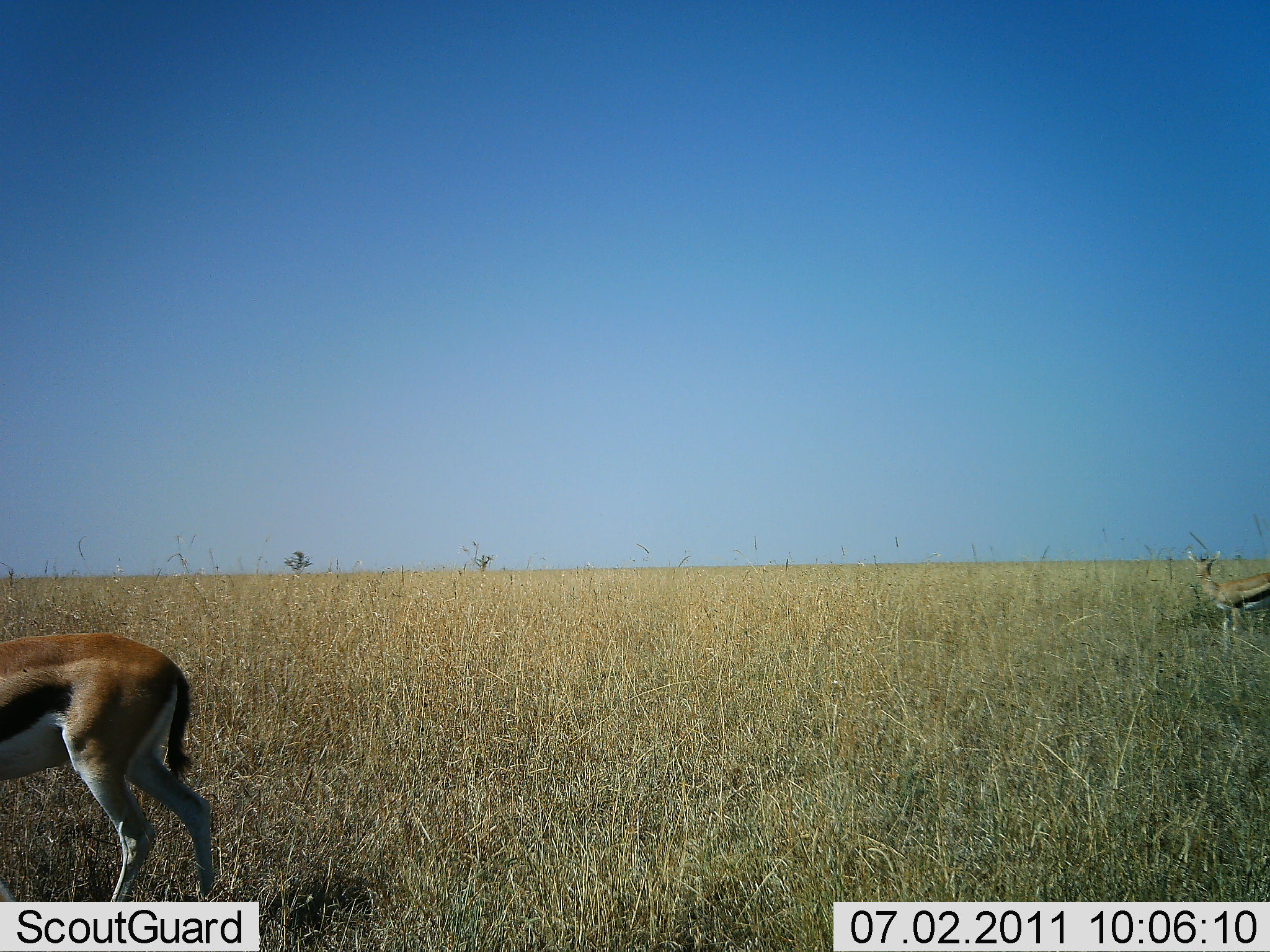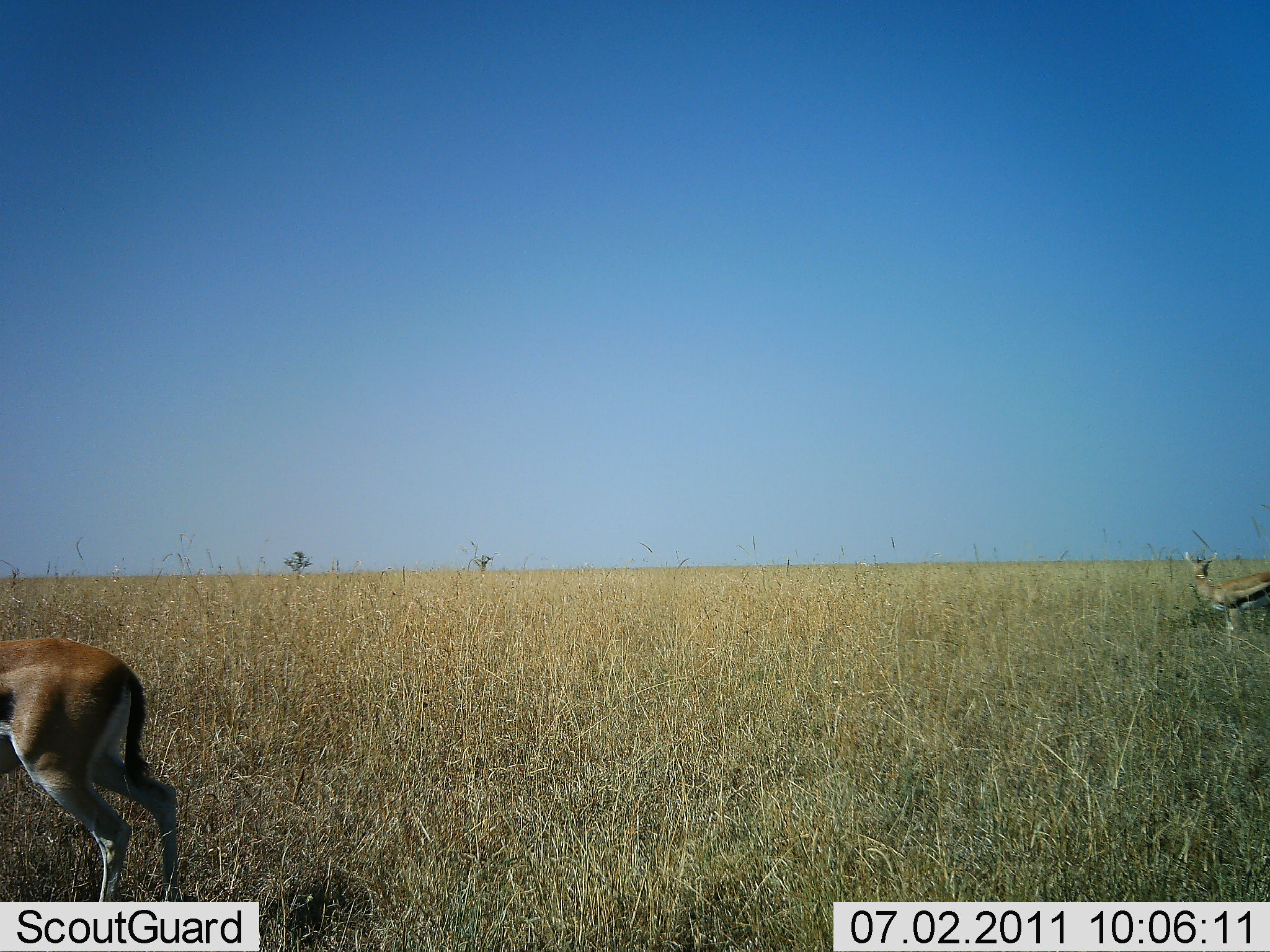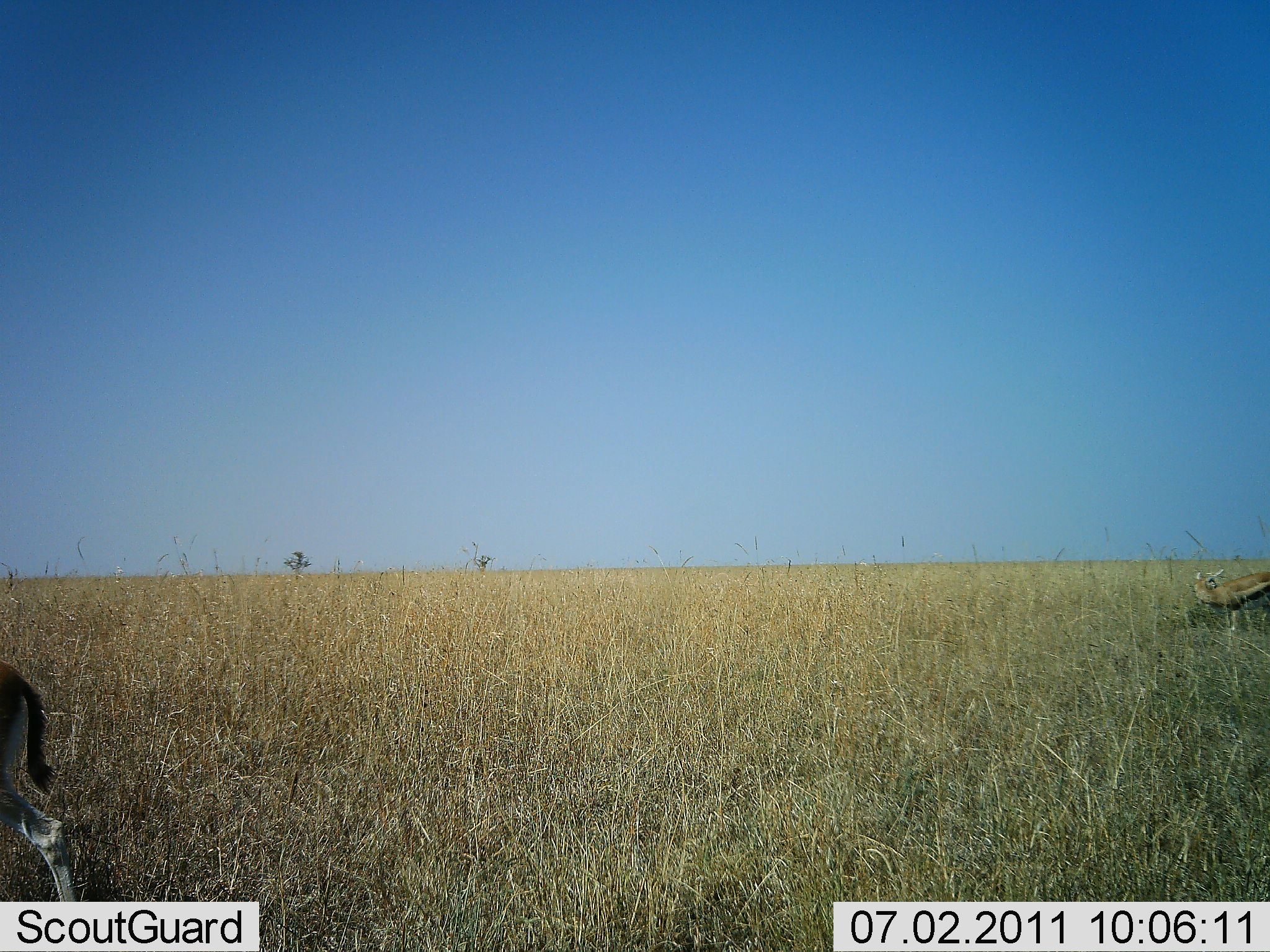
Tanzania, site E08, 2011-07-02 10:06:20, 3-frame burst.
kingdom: Animalia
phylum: Chordata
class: Mammalia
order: Artiodactyla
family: Bovidae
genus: Eudorcas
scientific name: Eudorcas thomsonii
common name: thomson's gazelle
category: gazellethomsons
Gazellethomsons (thomson's gazelle) (Eudorcas thomsonii), count 2. Behavior (volunteer vote fractions): standing 36%, resting 0%, moving 100%, interacting 0%. Young present (vote fraction): 0%. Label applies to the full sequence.